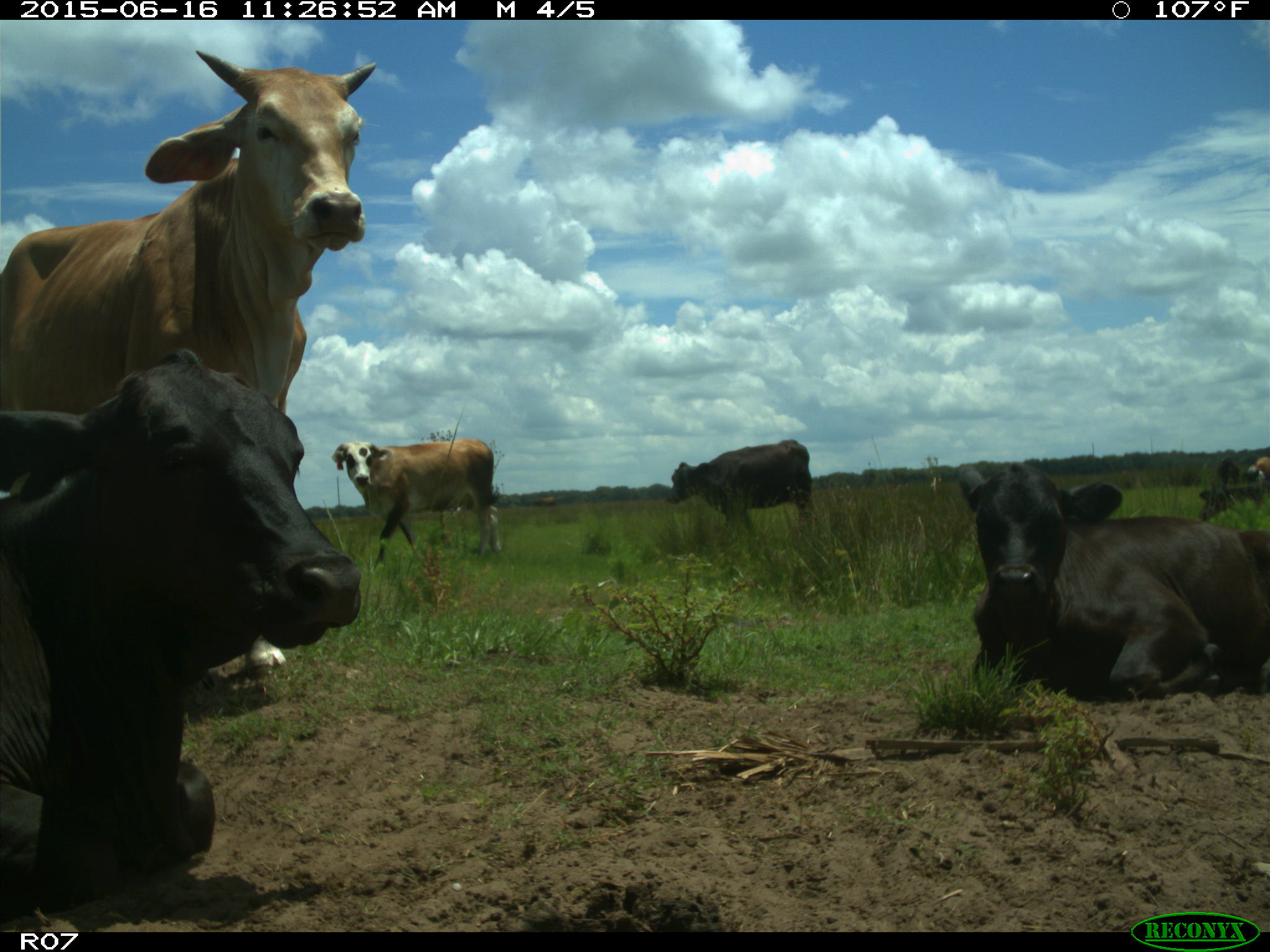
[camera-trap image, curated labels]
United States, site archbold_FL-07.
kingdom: Animalia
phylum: Chordata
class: Mammalia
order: Artiodactyla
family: Bovidae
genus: Bos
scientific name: Bos taurus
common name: domestic cow